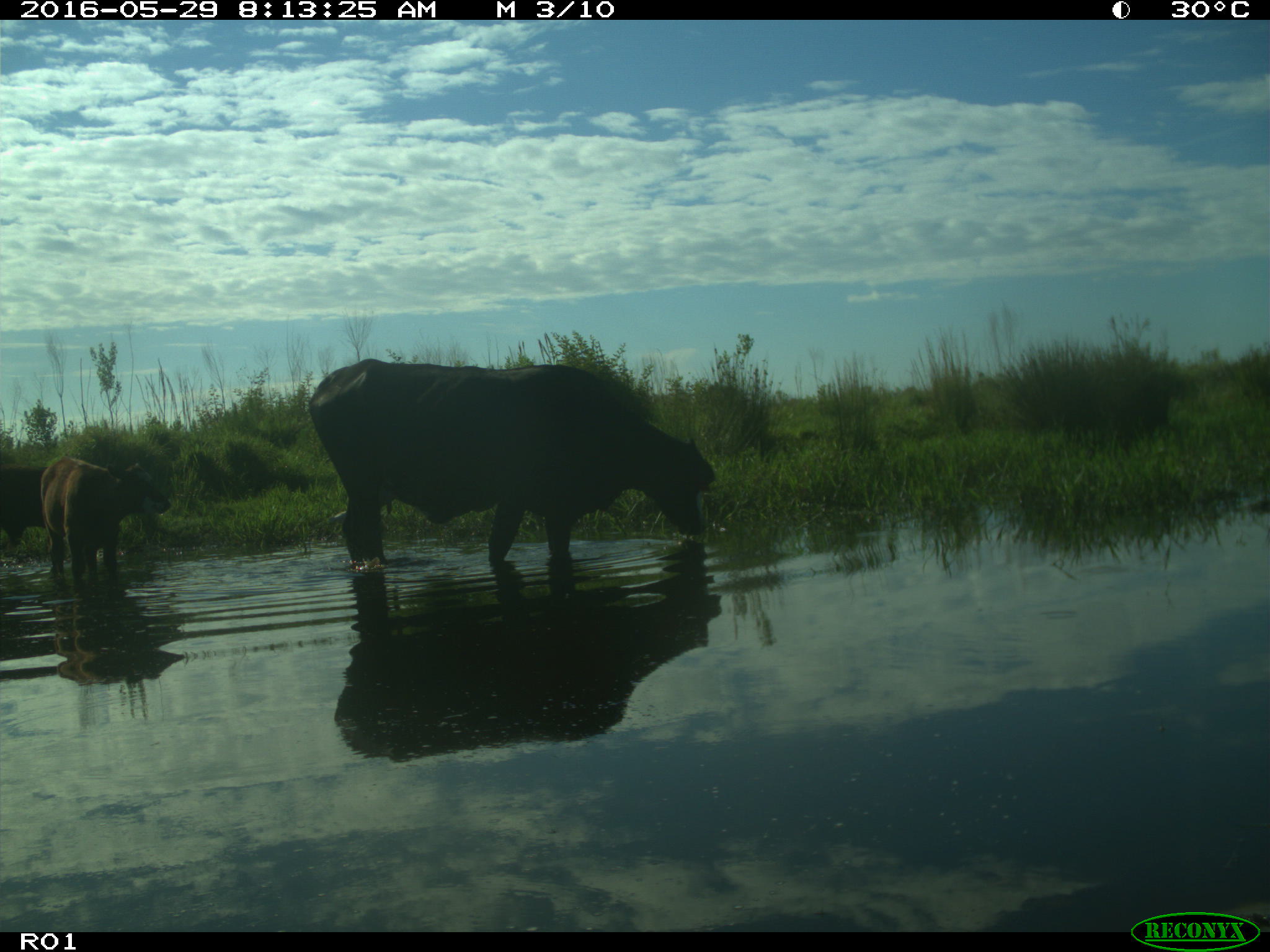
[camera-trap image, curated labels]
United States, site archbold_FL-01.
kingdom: Animalia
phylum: Chordata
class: Mammalia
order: Artiodactyla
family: Bovidae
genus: Bos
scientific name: Bos taurus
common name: domestic cow